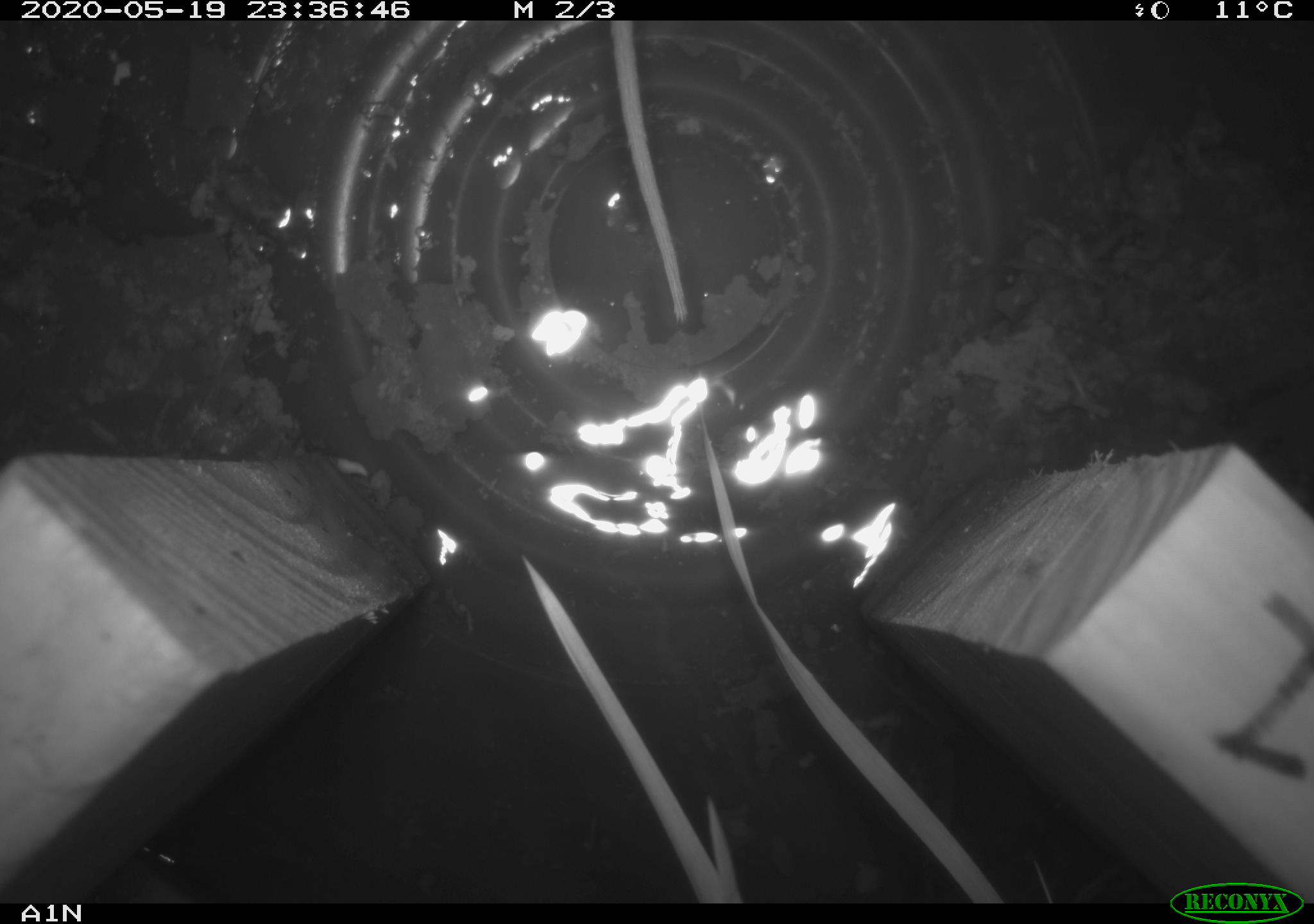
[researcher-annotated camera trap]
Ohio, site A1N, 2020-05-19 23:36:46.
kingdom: Animalia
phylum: Chordata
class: Mammalia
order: Rodentia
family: Cricetidae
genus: Peromyscus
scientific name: Peromyscus leucopus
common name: white-footed mouse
White-footed mouse (Peromyscus leucopus).